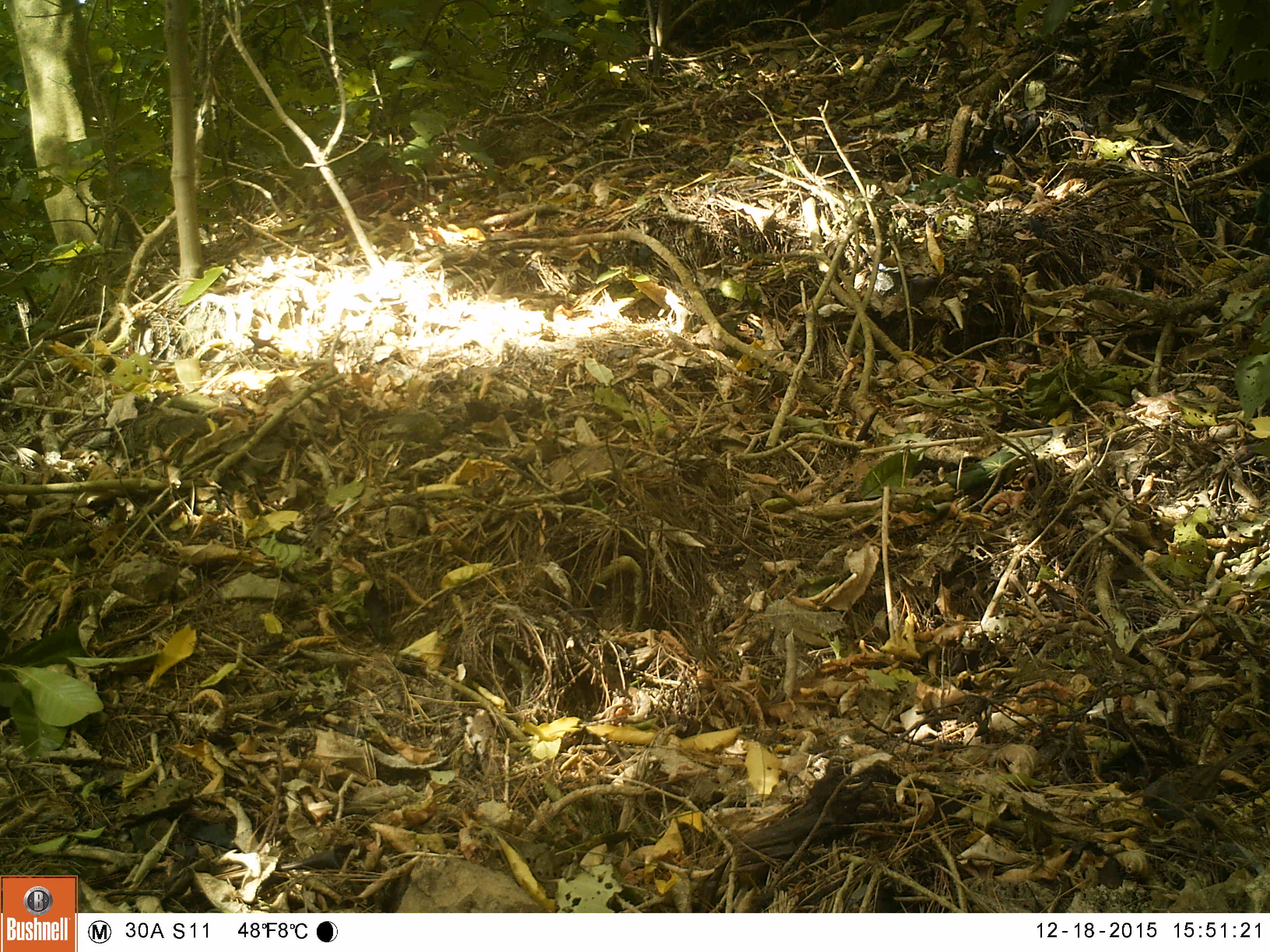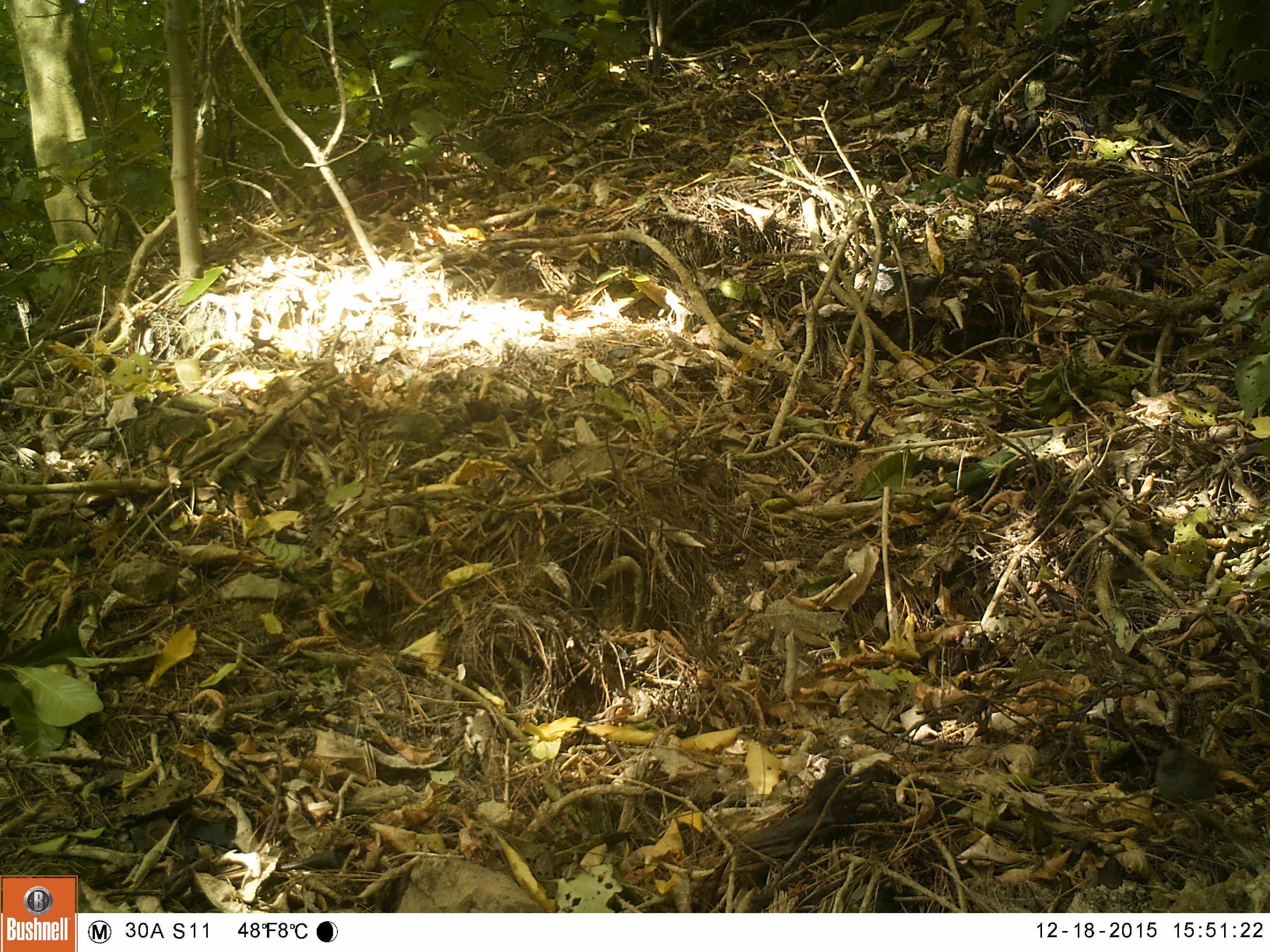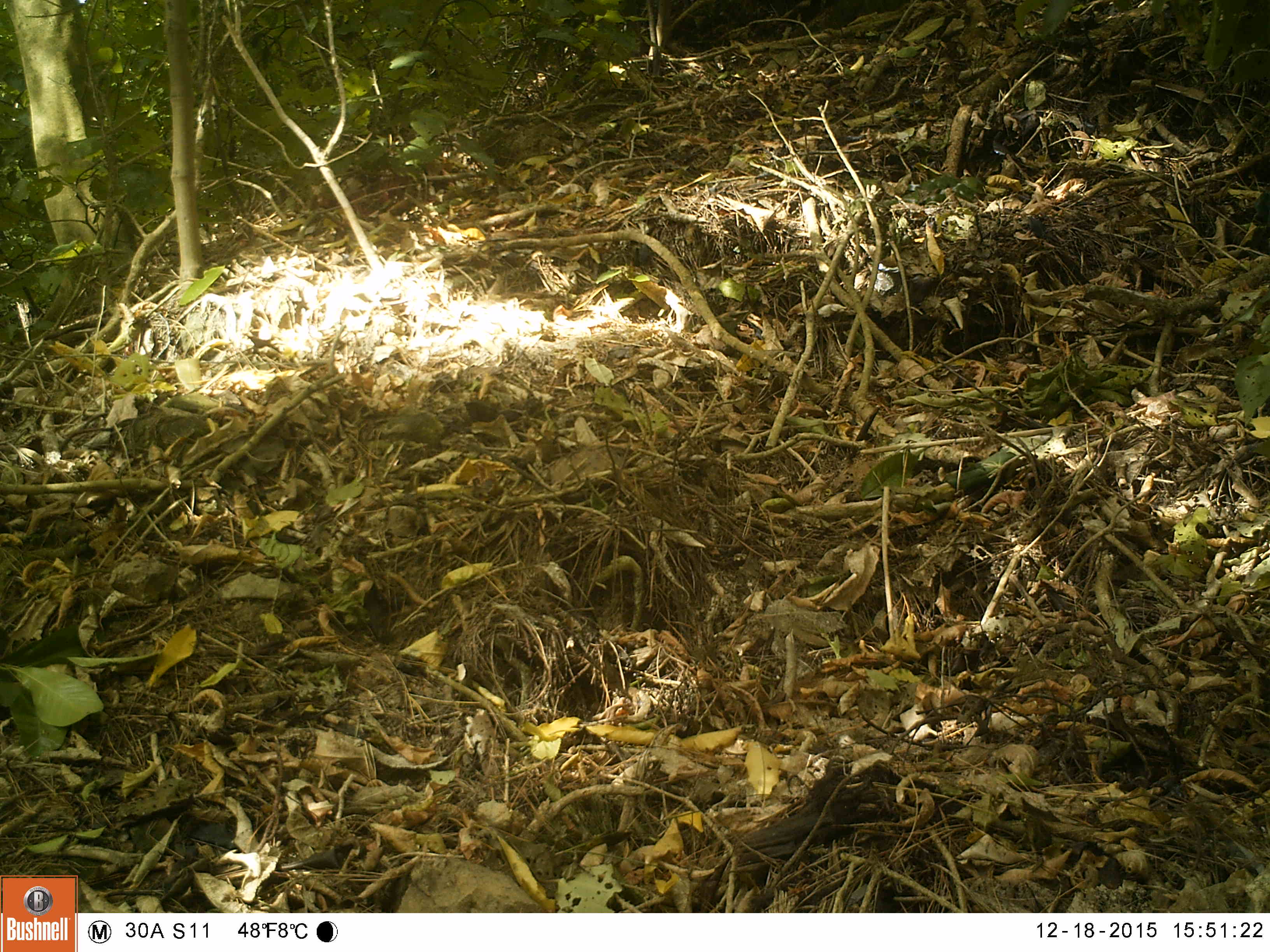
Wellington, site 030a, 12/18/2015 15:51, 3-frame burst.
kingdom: Animalia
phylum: Chordata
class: Aves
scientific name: Aves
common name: bird